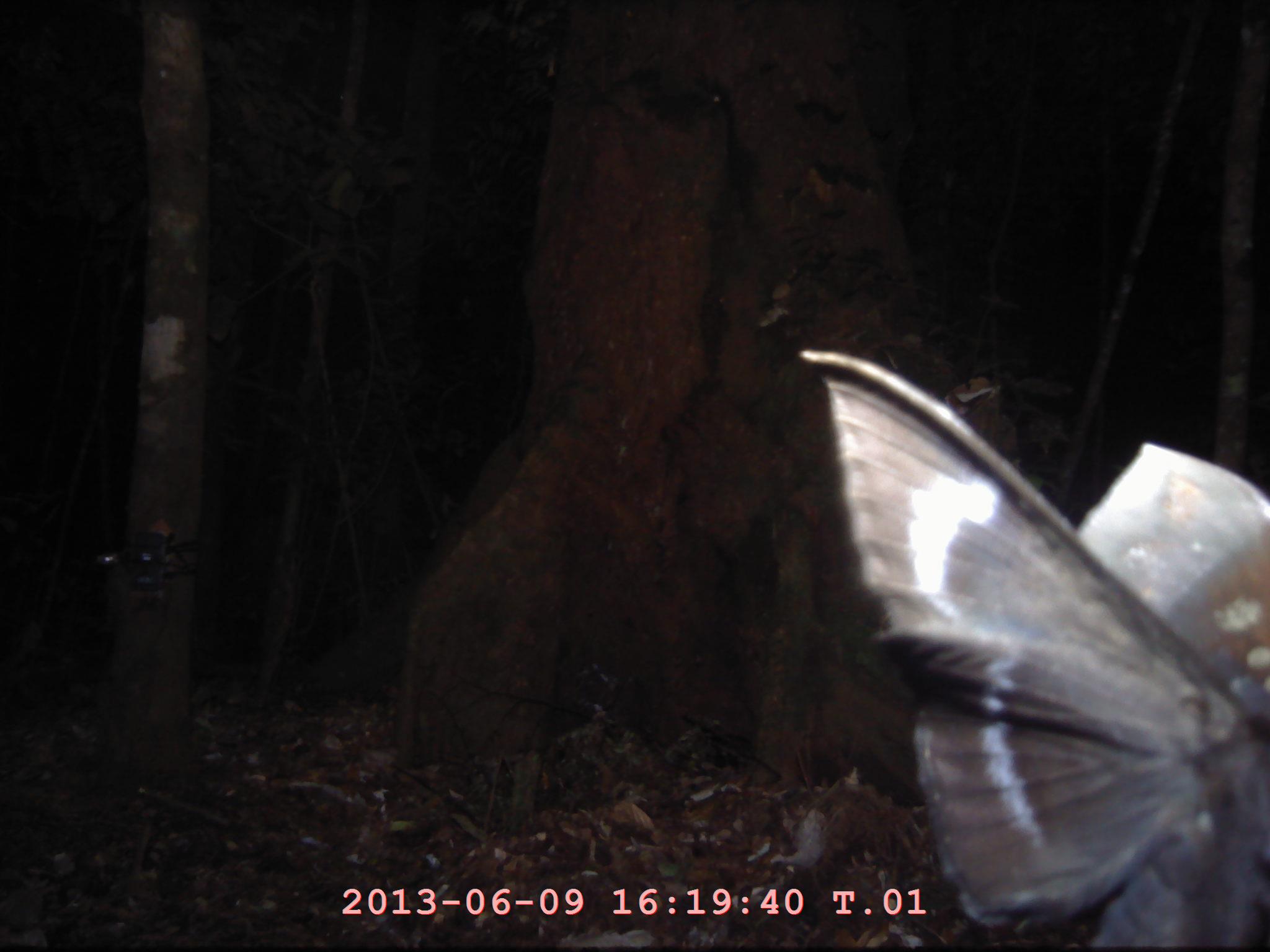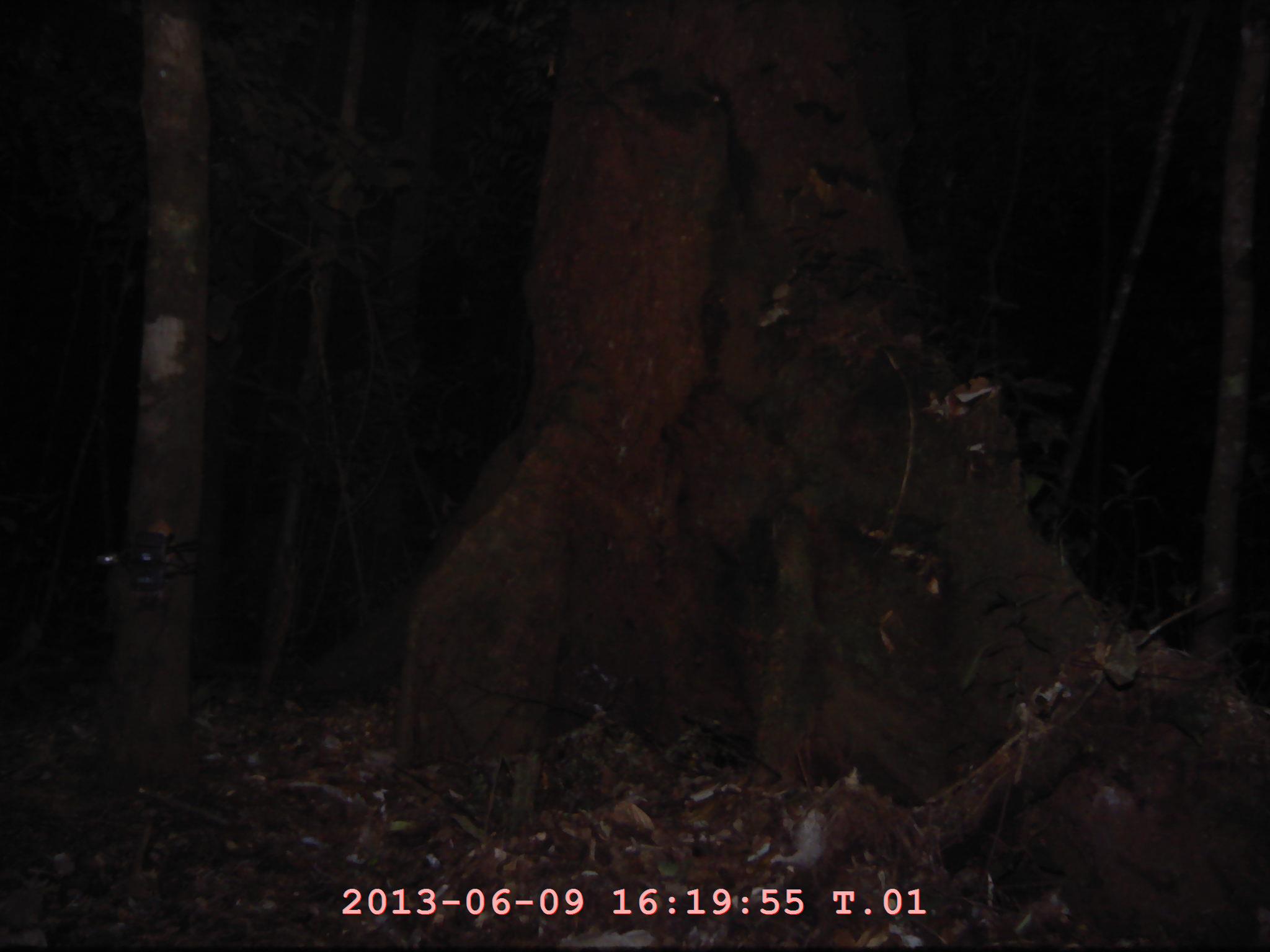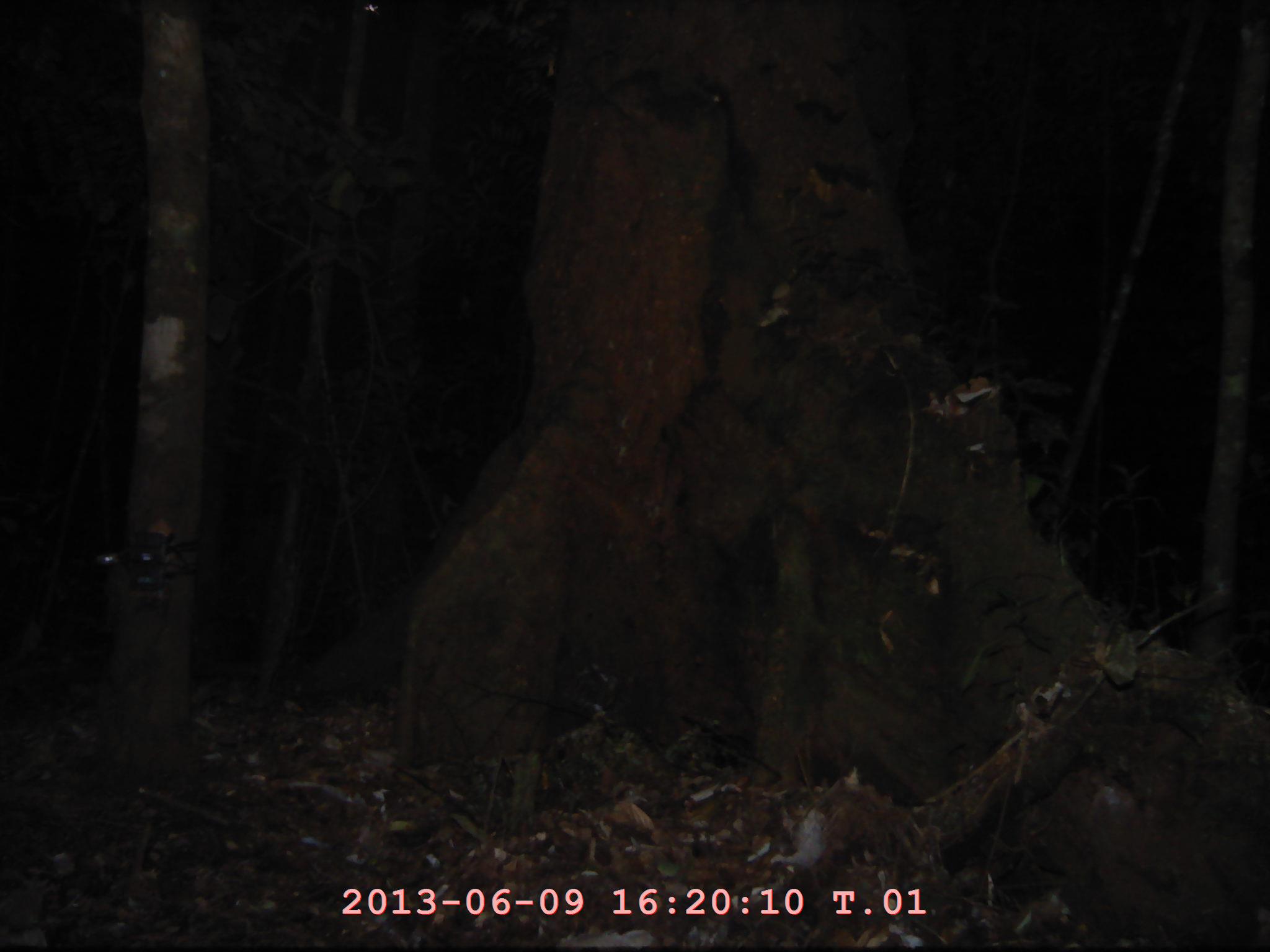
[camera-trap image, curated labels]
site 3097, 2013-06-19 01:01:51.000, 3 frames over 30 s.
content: unidentified animal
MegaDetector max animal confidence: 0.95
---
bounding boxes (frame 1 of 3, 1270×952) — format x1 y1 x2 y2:
unknown: 797 340 1270 949